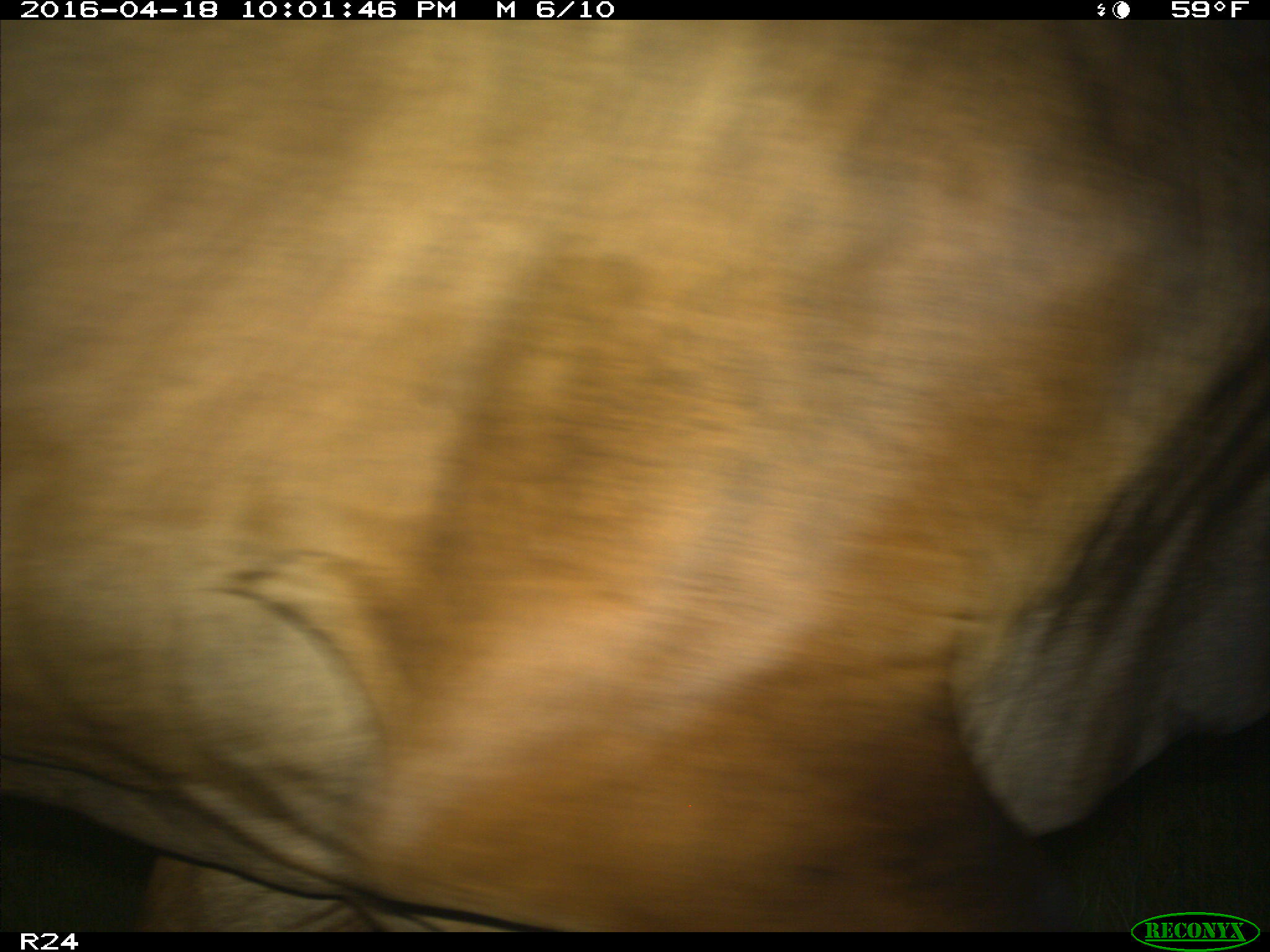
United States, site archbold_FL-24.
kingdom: Animalia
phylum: Chordata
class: Mammalia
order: Artiodactyla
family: Bovidae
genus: Bos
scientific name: Bos taurus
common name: domestic cow